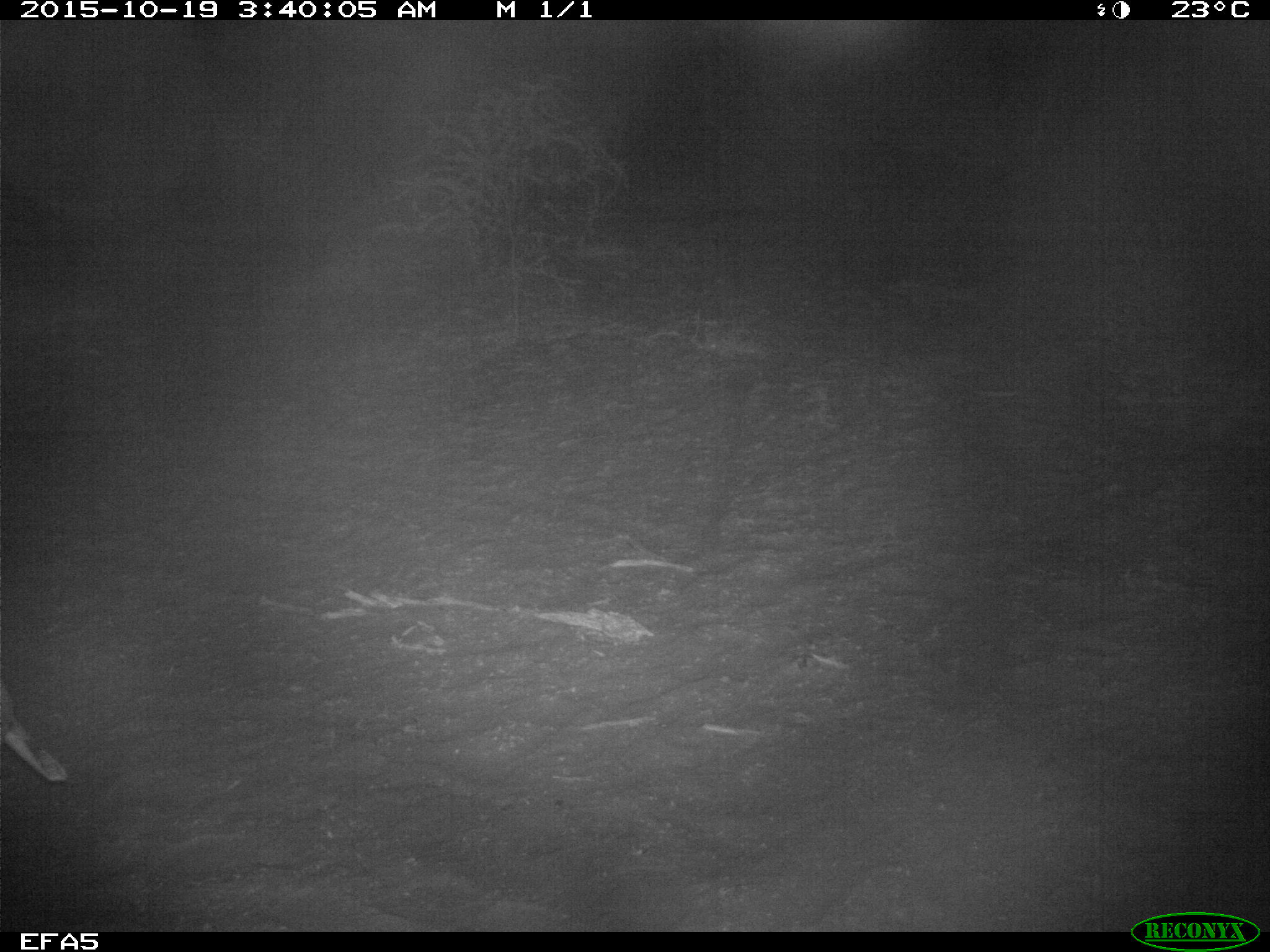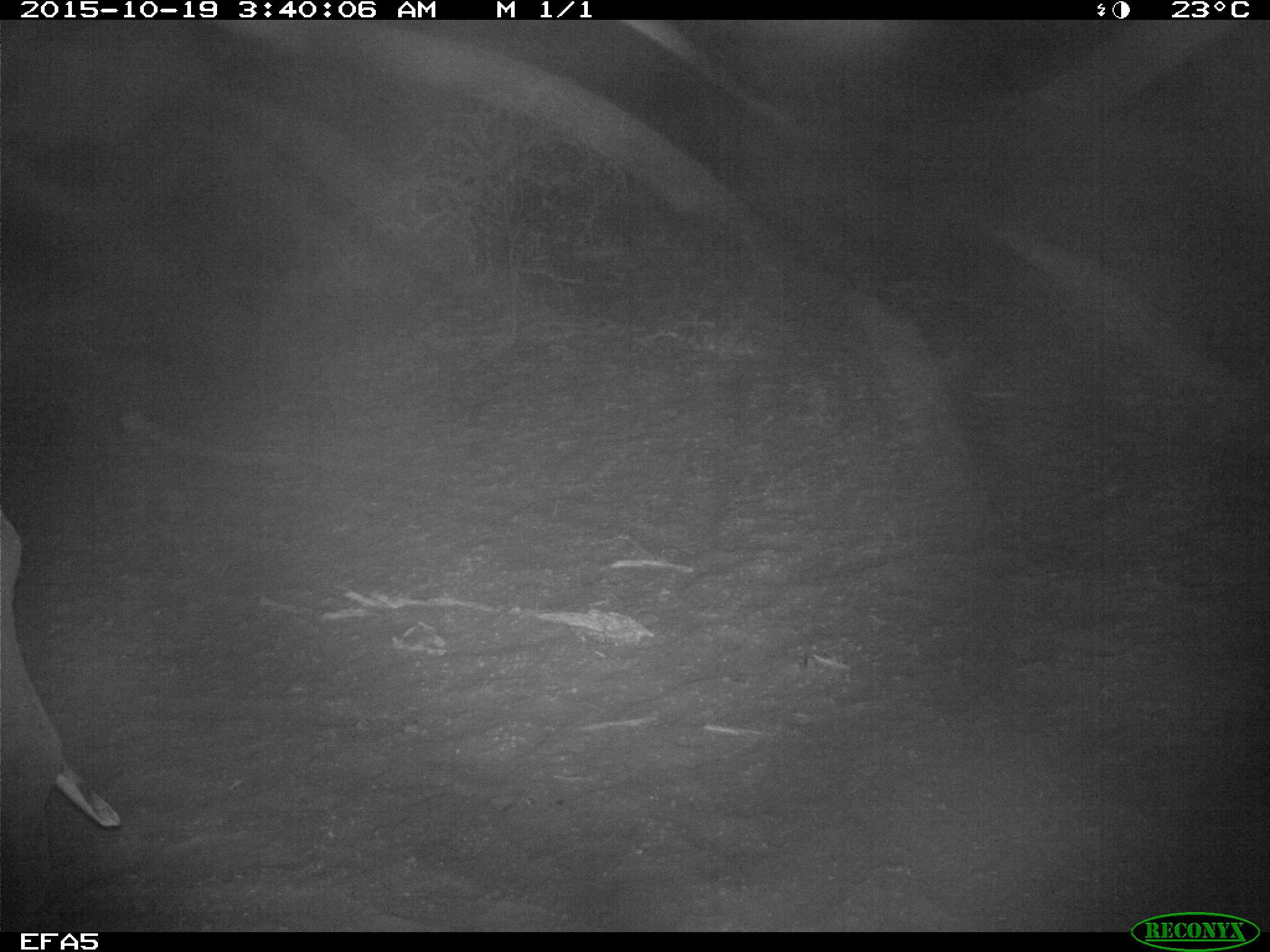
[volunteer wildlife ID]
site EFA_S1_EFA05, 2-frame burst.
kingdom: Animalia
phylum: Chordata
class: Mammalia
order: Proboscidea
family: Elephantidae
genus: Loxodonta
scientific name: Loxodonta africana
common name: african bush elephant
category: elephant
Elephant (african bush elephant) (Loxodonta africana), count 1. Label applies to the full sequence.